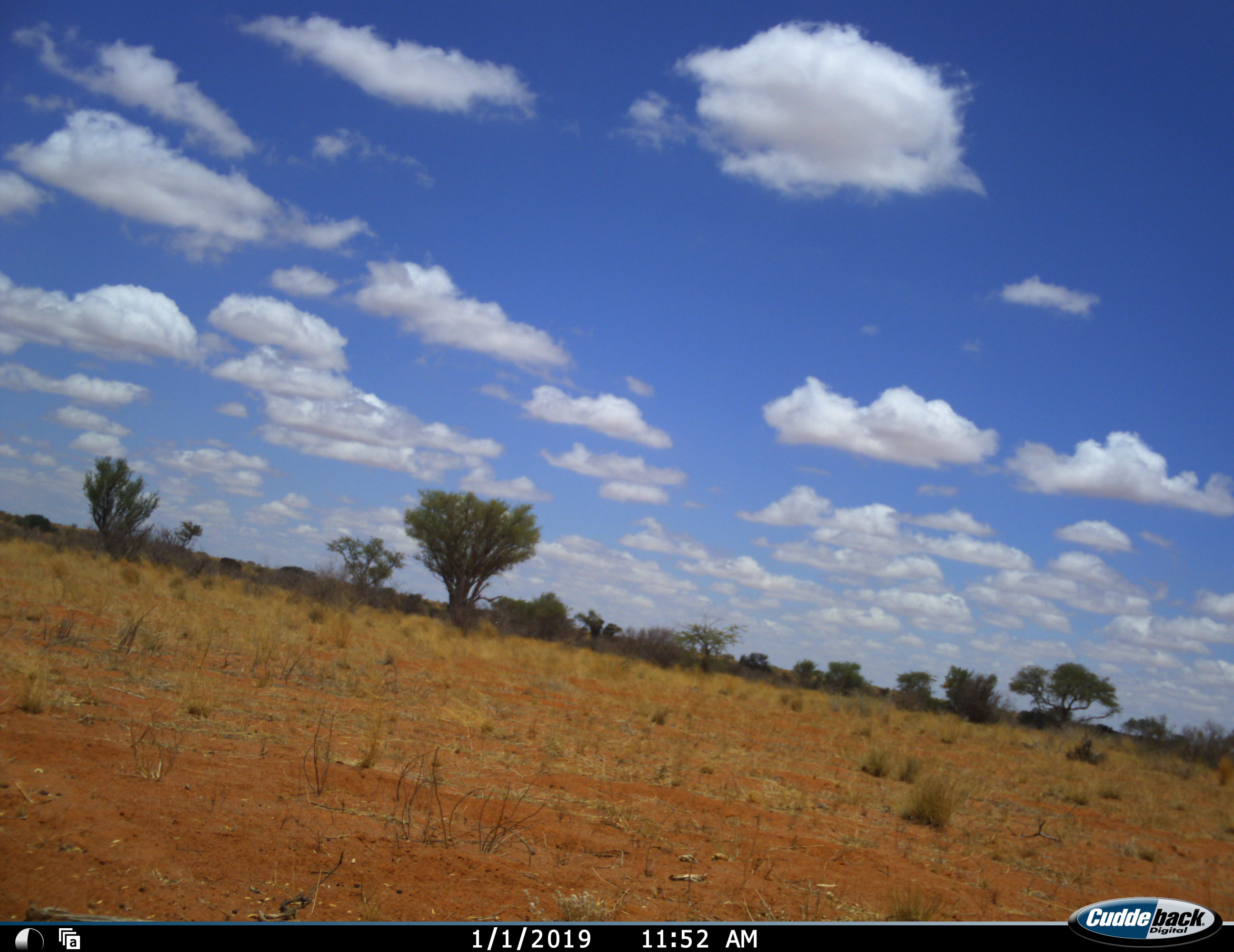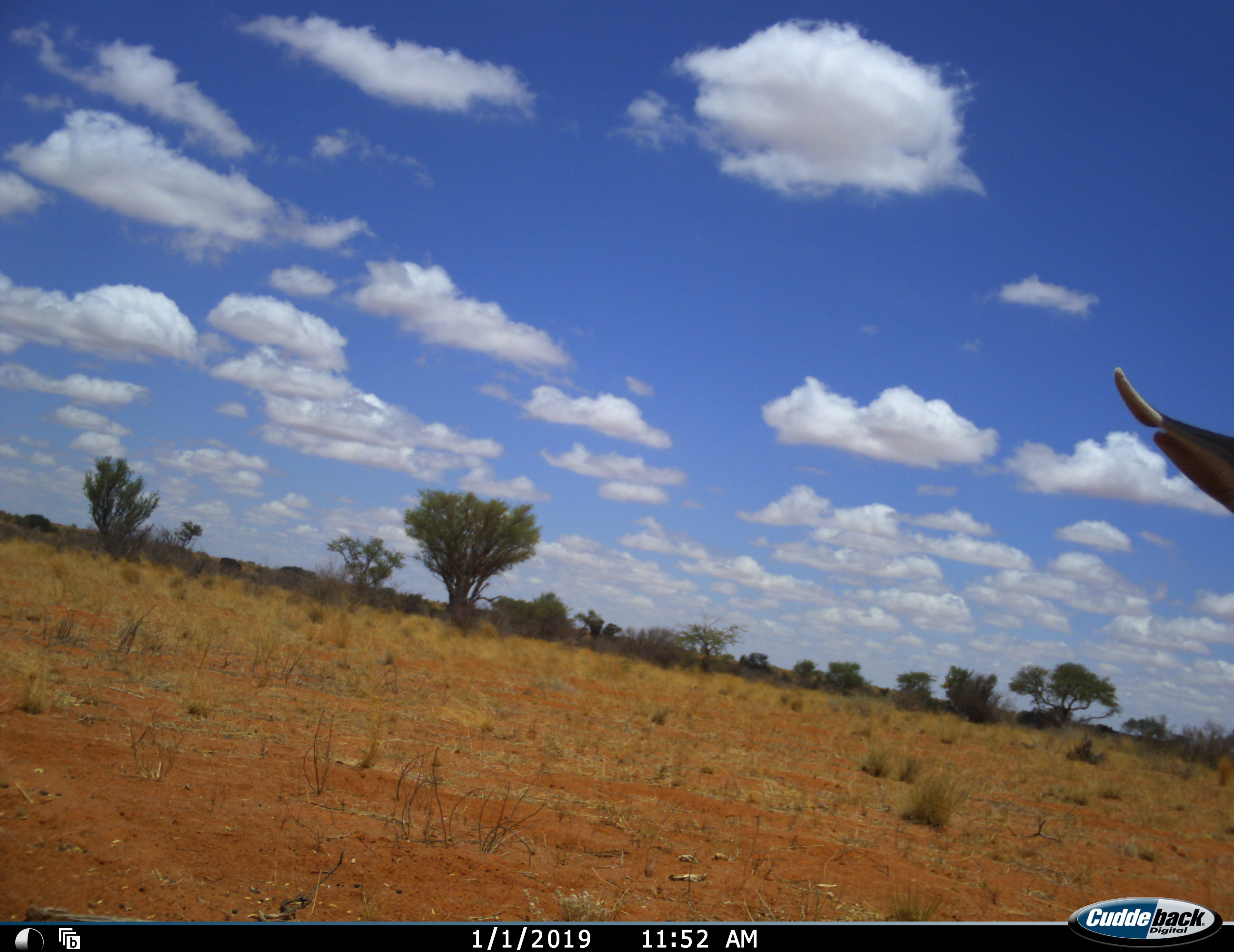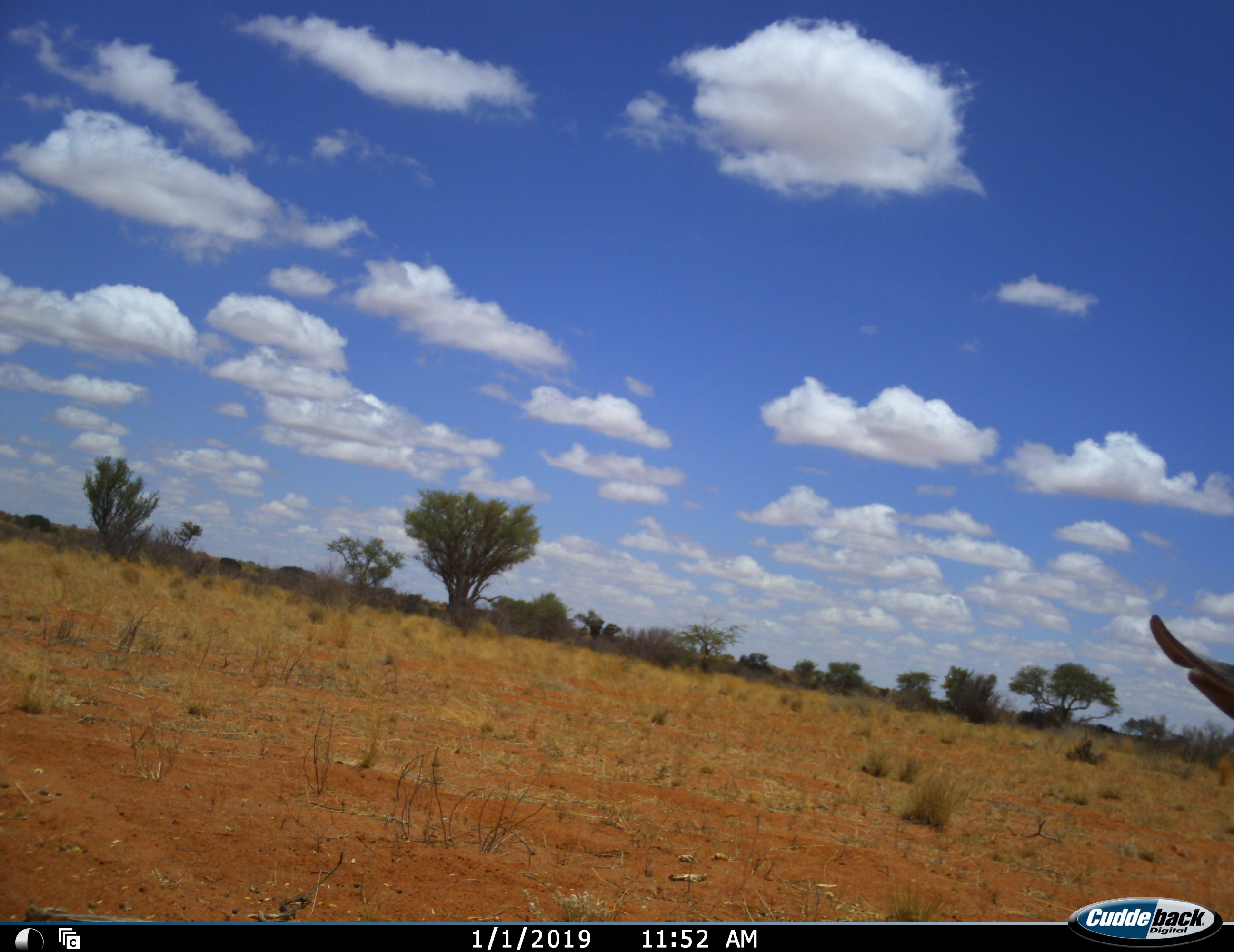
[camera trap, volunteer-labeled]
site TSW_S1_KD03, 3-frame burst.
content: unidentified animal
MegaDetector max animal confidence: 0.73